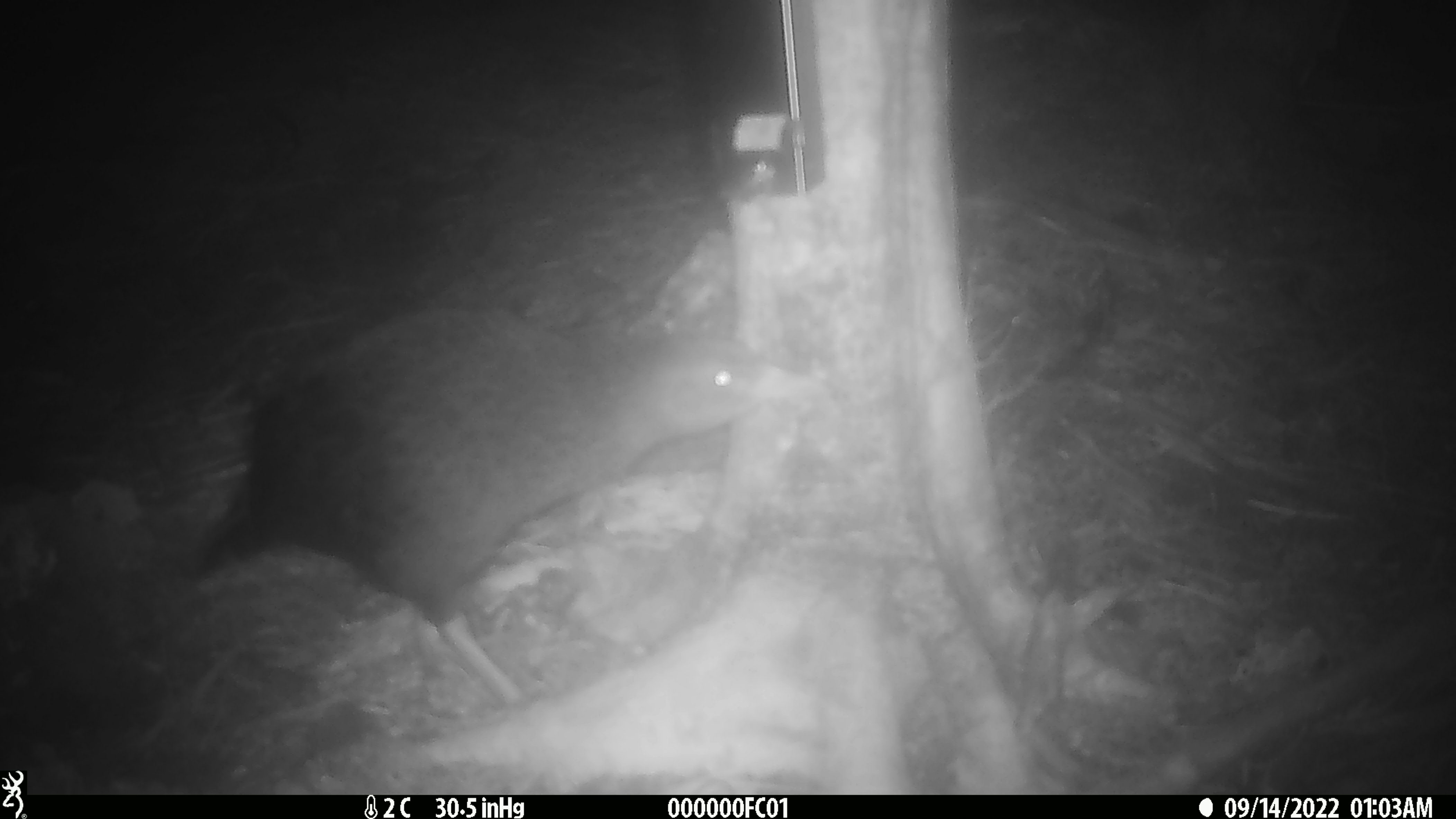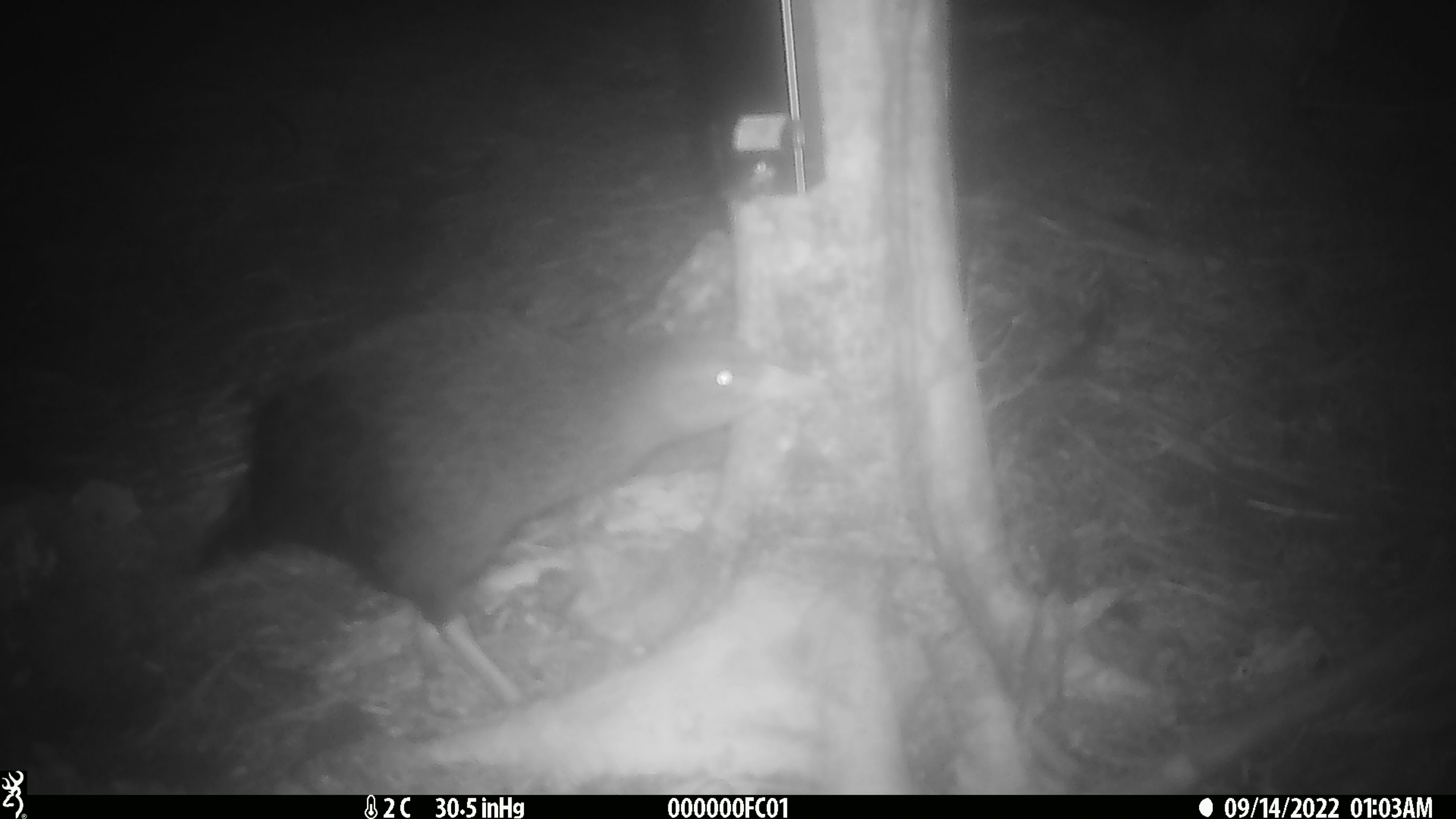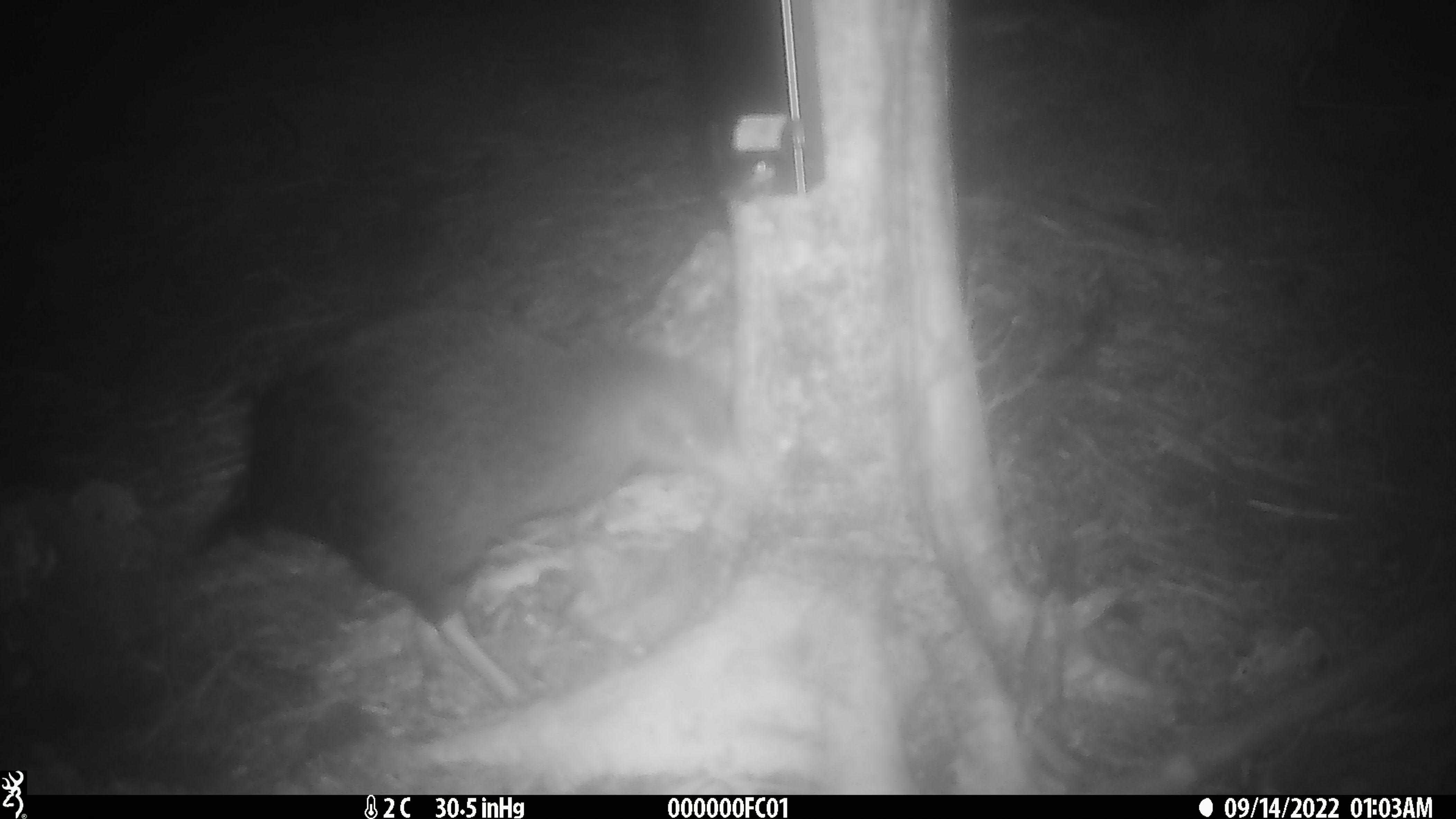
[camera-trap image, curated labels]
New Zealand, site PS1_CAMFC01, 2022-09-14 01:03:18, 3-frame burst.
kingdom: Animalia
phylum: Chordata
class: Aves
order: Gruiformes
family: Rallidae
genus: Gallirallus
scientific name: Gallirallus australis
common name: weka